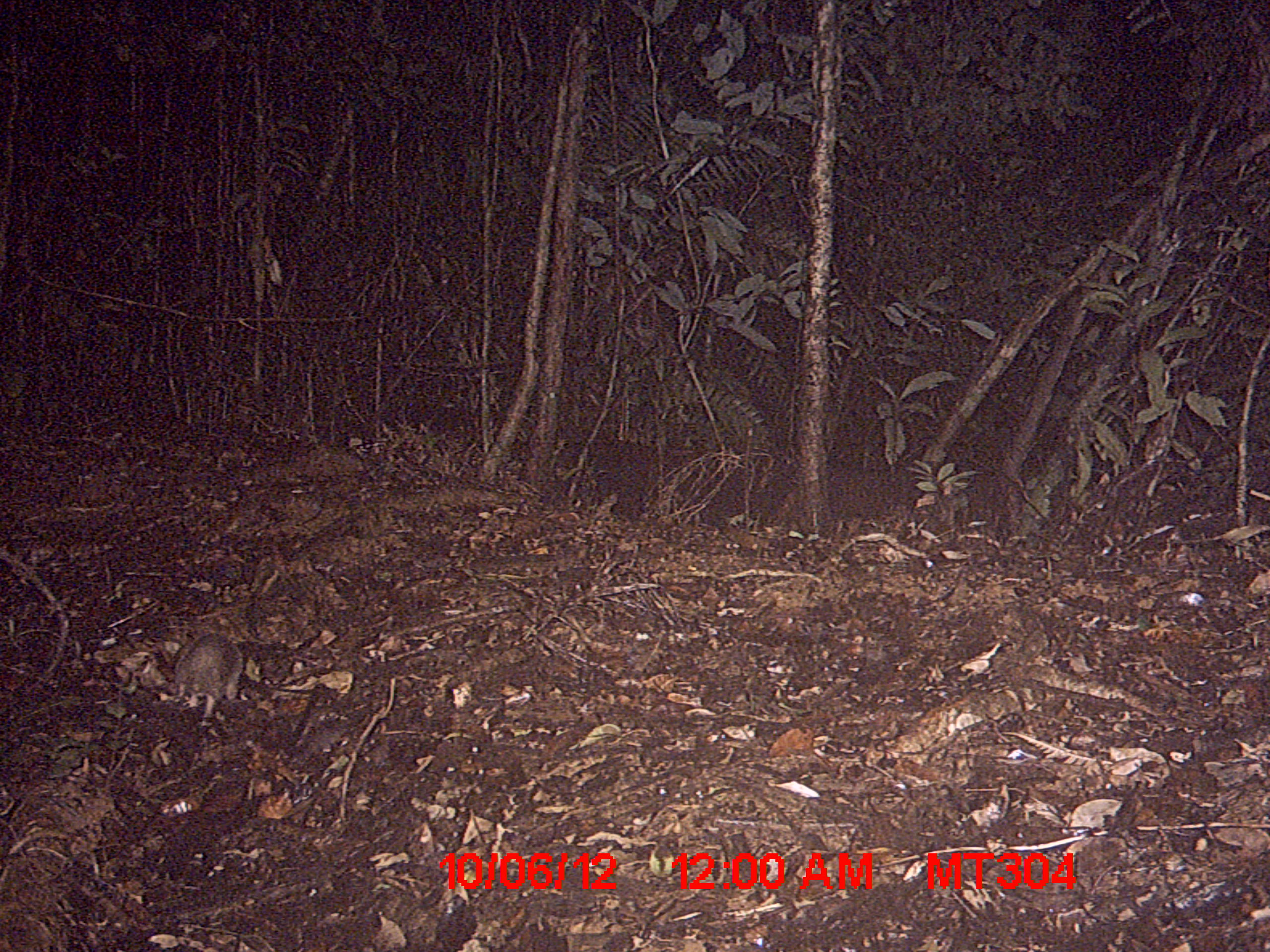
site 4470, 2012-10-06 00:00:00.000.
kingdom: Animalia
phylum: Chordata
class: Mammalia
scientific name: Mammalia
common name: mammals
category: small mammal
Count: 1.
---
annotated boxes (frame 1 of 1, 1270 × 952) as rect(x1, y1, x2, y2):
small mammal: rect(172, 631, 244, 719)